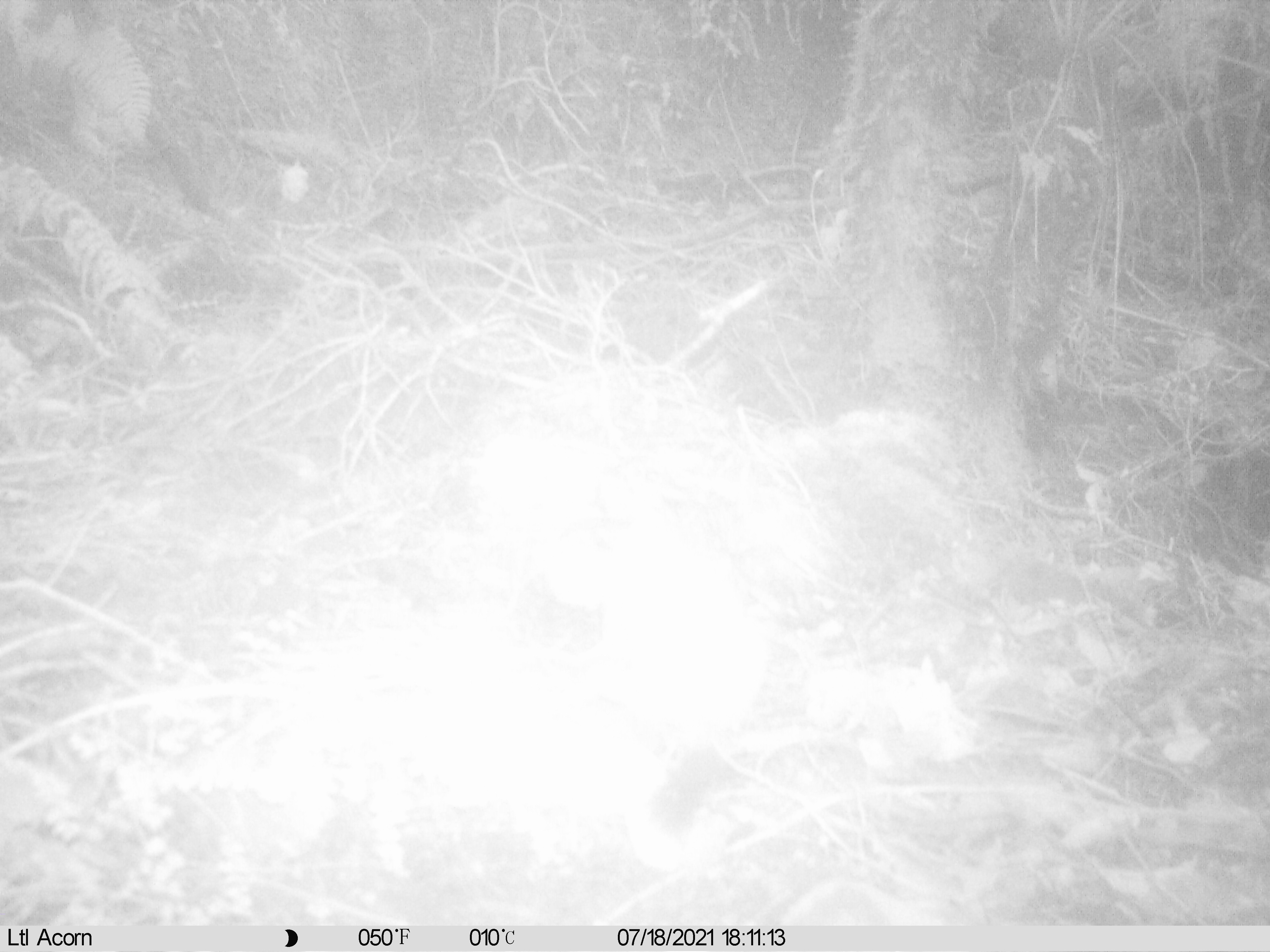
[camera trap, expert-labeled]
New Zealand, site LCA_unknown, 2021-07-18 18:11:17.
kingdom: Animalia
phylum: Chordata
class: Mammalia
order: Carnivora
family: Mustelidae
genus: Mustela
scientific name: Mustela erminea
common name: stoat